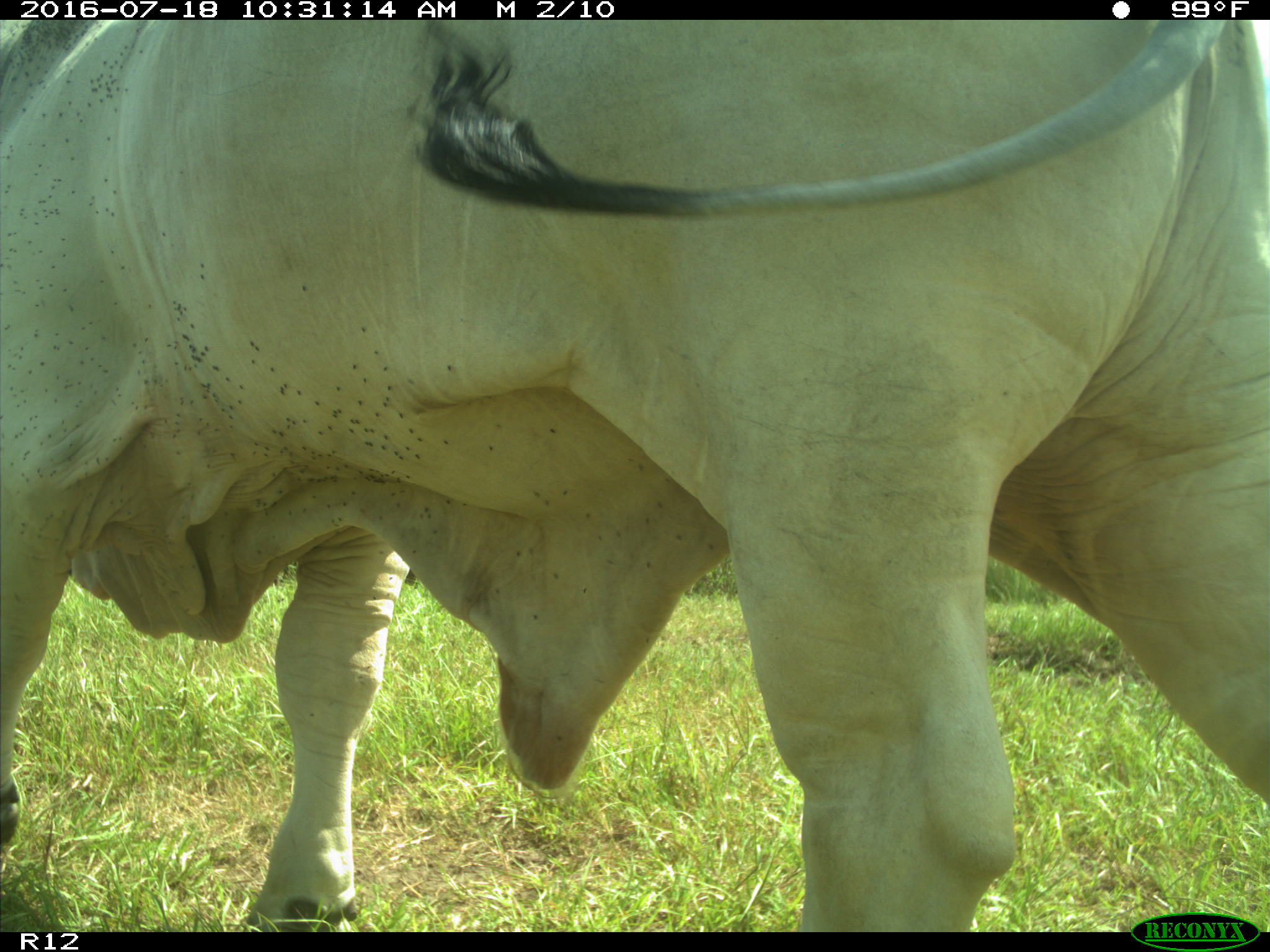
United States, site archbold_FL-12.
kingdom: Animalia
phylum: Chordata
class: Mammalia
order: Artiodactyla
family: Bovidae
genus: Bos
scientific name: Bos taurus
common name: domestic cow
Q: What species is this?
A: Bos taurus (domestic cow).